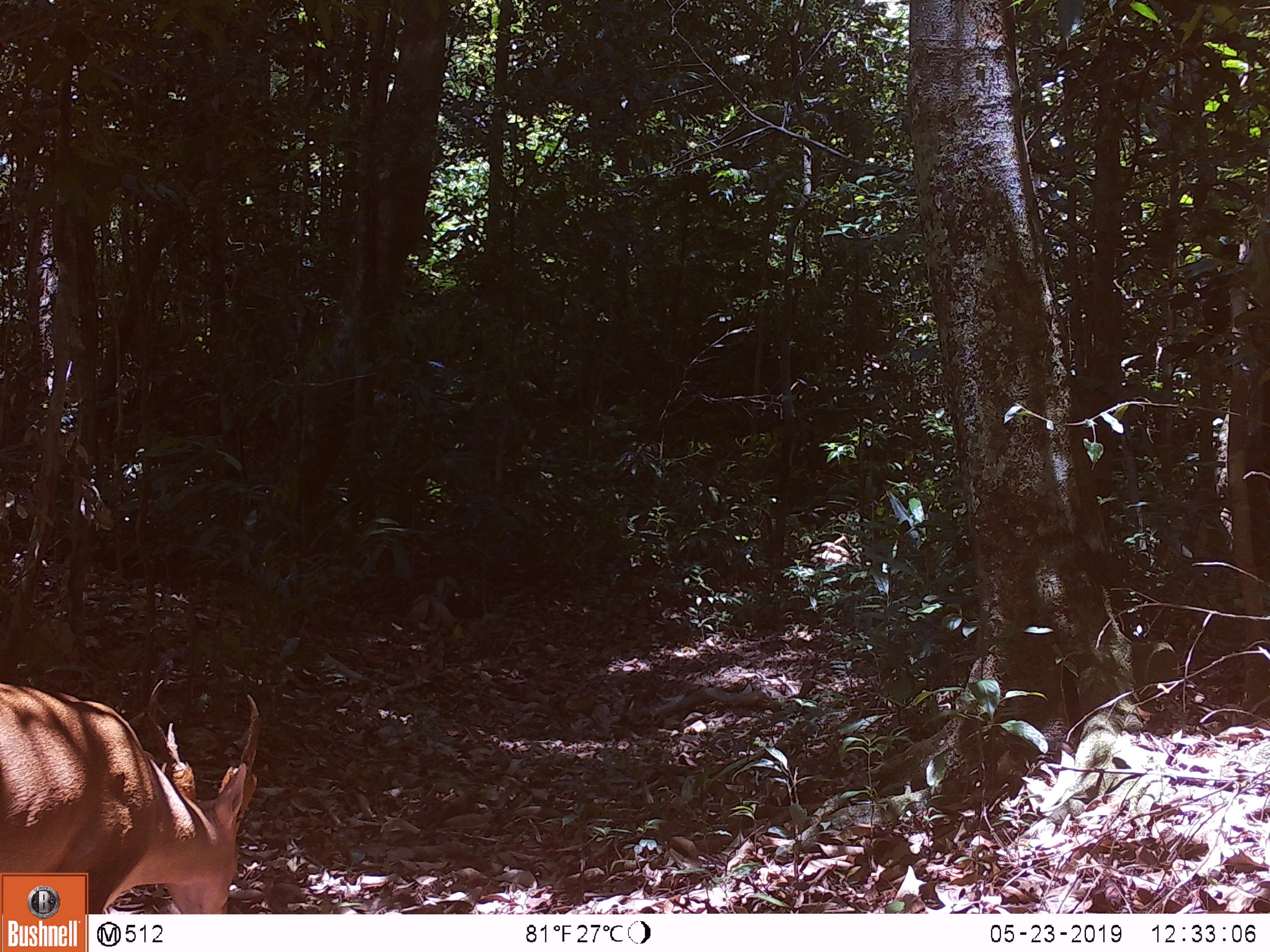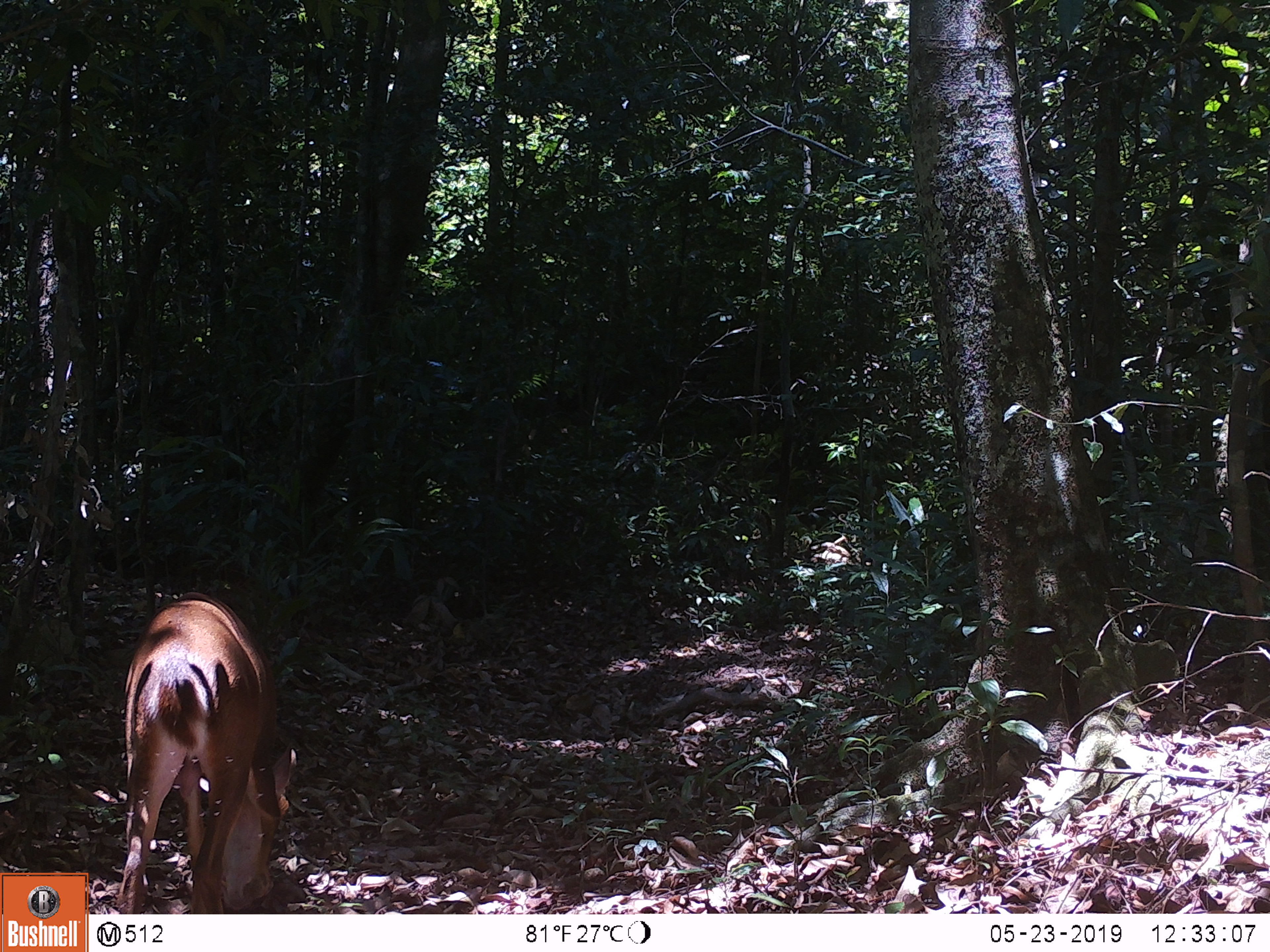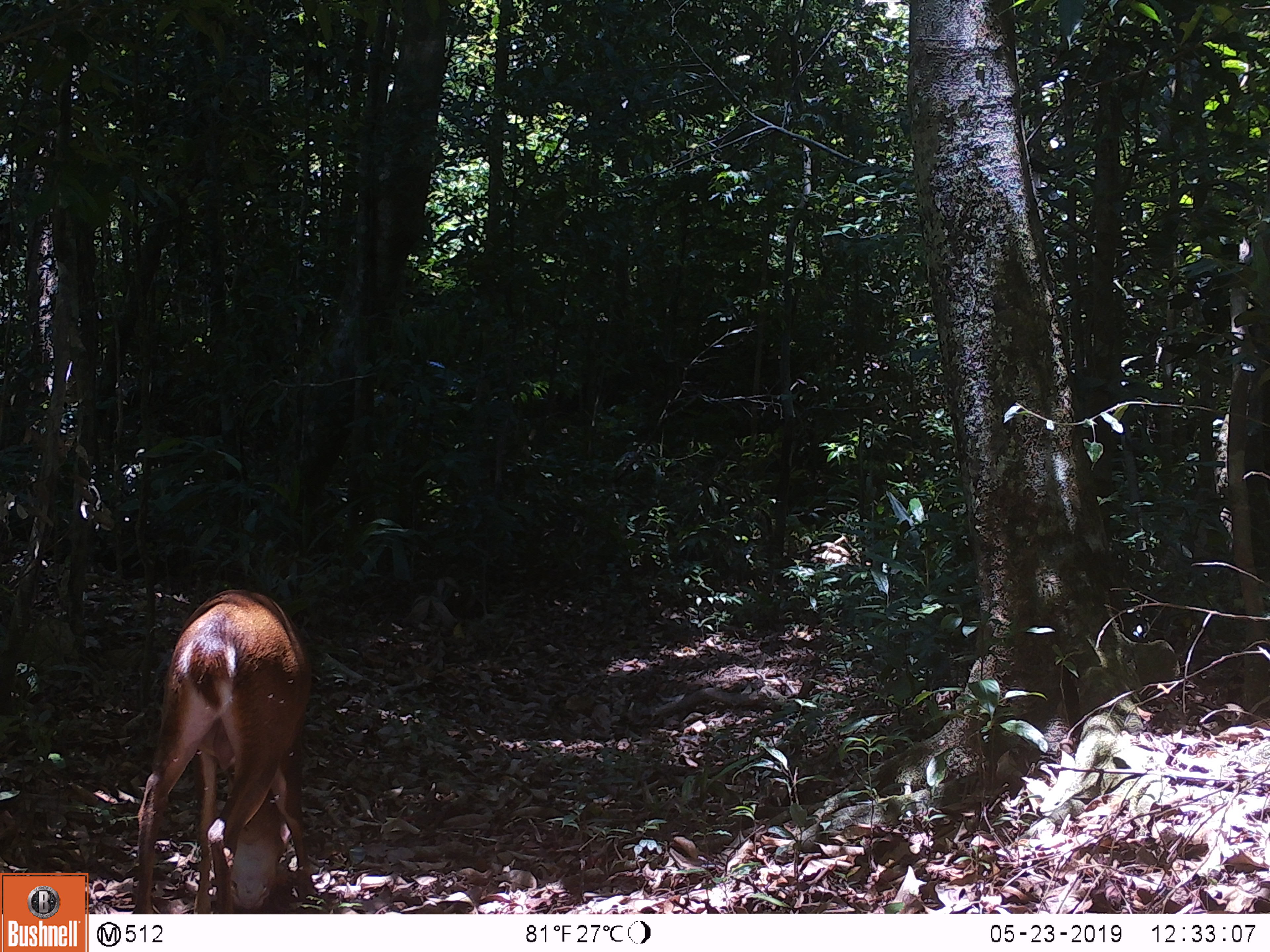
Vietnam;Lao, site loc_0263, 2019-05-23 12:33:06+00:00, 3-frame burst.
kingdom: Animalia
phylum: Chordata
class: Mammalia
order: Artiodactyla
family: Cervidae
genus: Muntiacus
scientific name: Muntiacus vuquangensis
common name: large-antlered muntjac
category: large antlered muntjac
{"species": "large antlered muntjac (large-antlered muntjac) (Muntiacus vuquangensis)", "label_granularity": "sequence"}